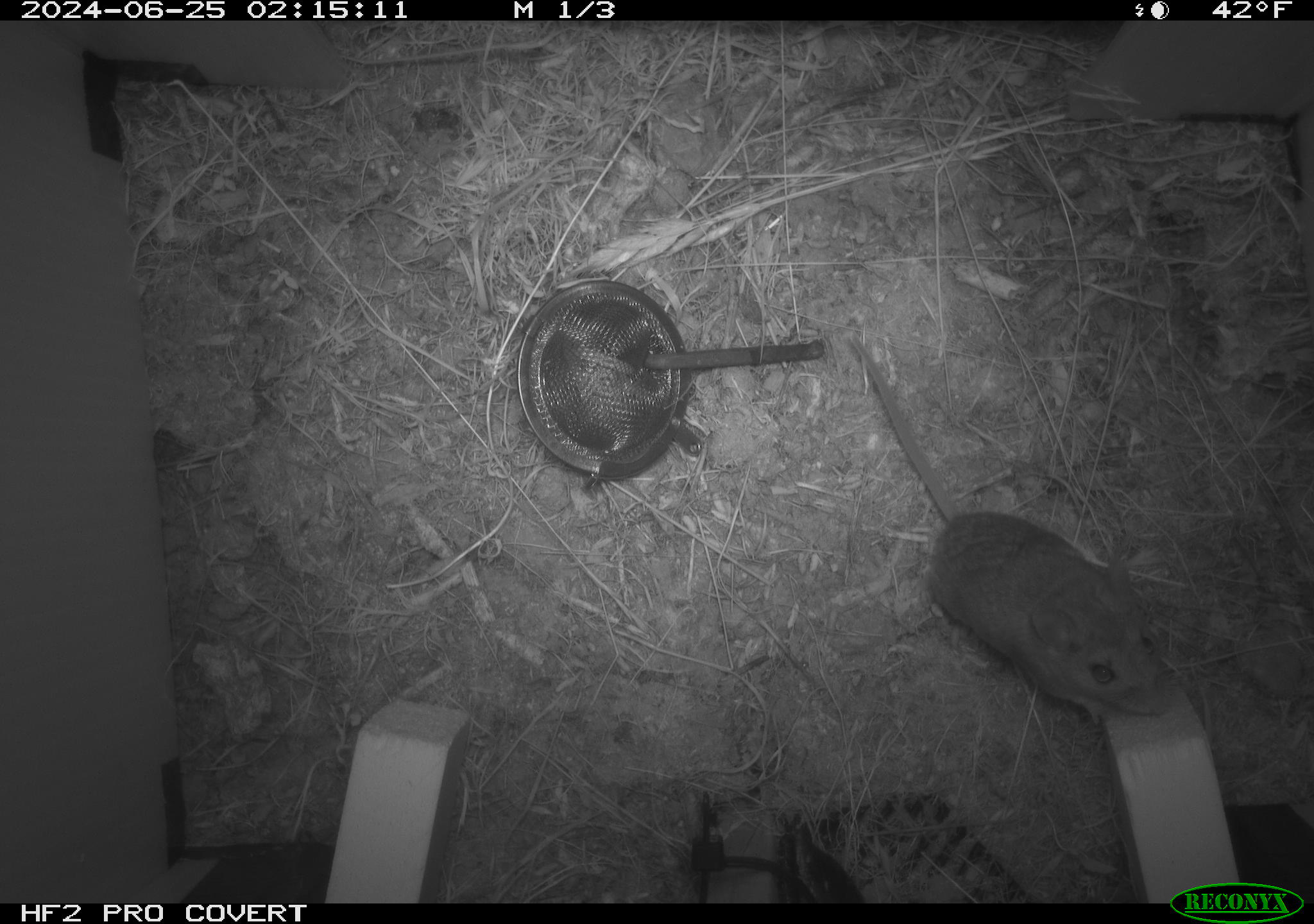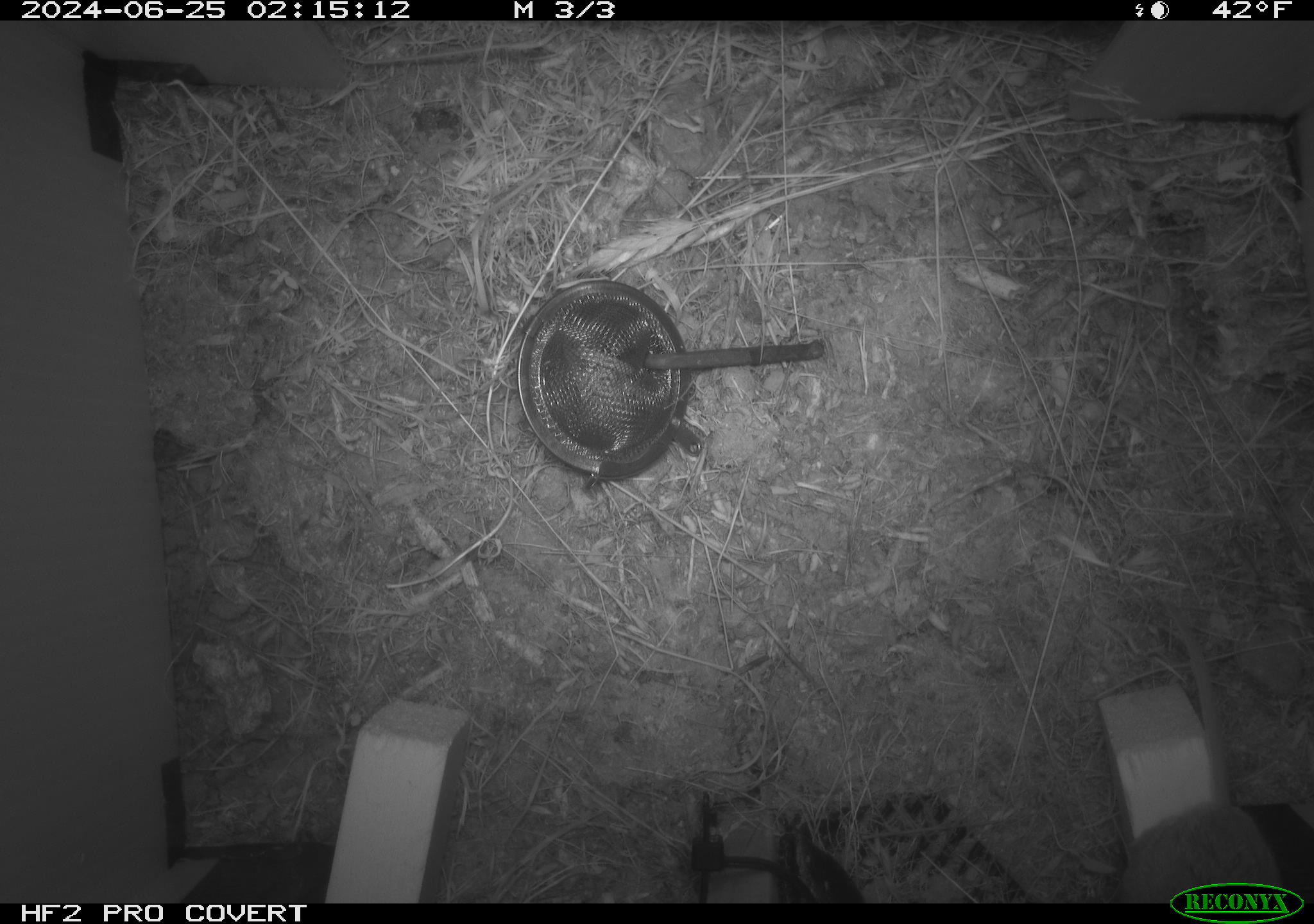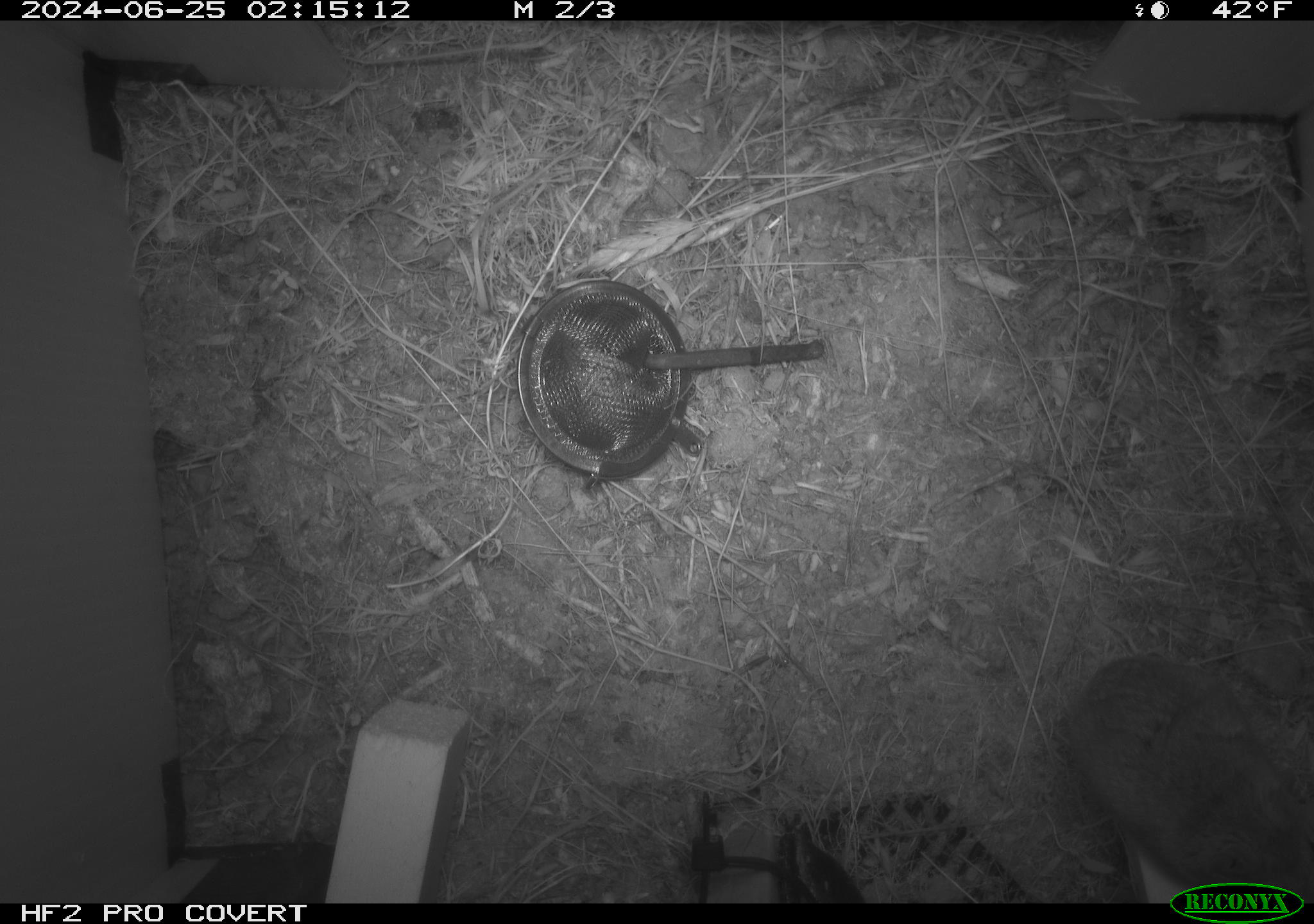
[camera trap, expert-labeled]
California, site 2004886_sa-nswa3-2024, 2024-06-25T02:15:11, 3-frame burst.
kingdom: Animalia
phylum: Chordata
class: Mammalia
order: Rodentia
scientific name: Rodentia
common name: rodent